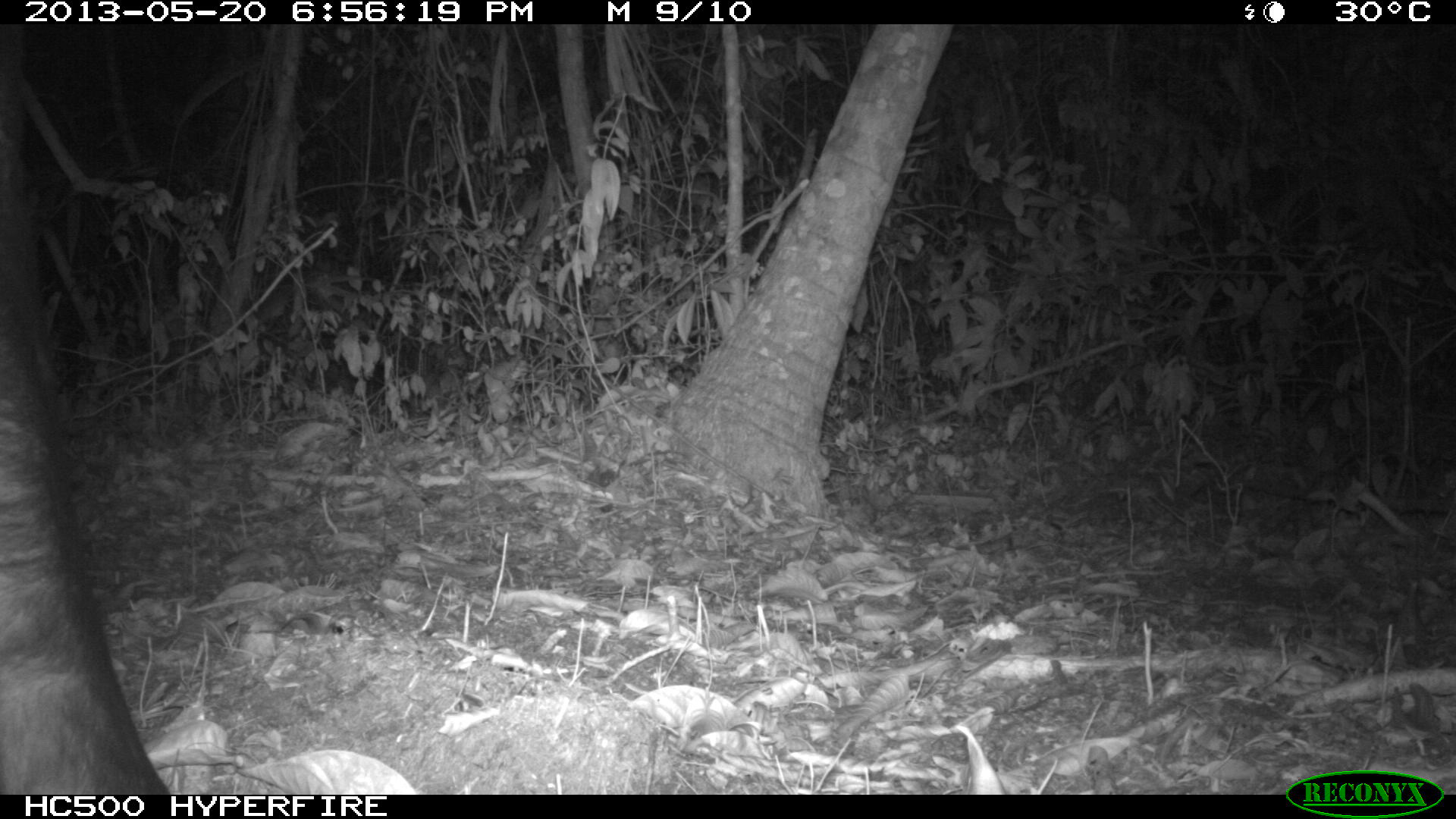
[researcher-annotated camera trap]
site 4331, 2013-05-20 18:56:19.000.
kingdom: Animalia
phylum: Chordata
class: Mammalia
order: Perissodactyla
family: Tapiridae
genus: Tapirus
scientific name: Tapirus bairdii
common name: baird's tapir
Tapirus bairdii (baird's tapir), count 1, sex male.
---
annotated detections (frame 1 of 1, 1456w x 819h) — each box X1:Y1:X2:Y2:
tapirus bairdii: 0:24:164:790